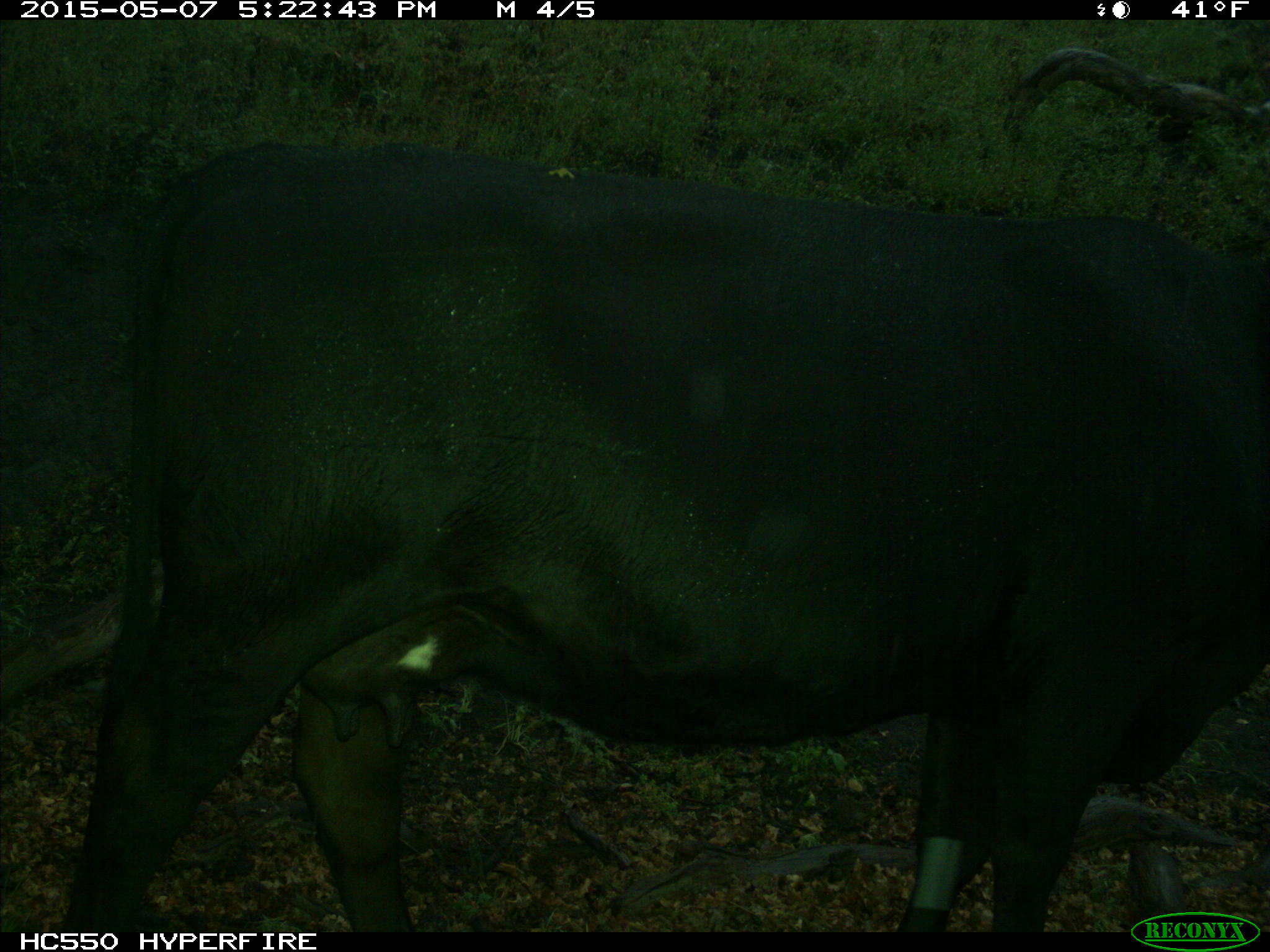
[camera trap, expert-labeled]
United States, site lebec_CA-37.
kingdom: Animalia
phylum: Chordata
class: Mammalia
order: Artiodactyla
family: Bovidae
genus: Bos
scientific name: Bos taurus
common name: domestic cow